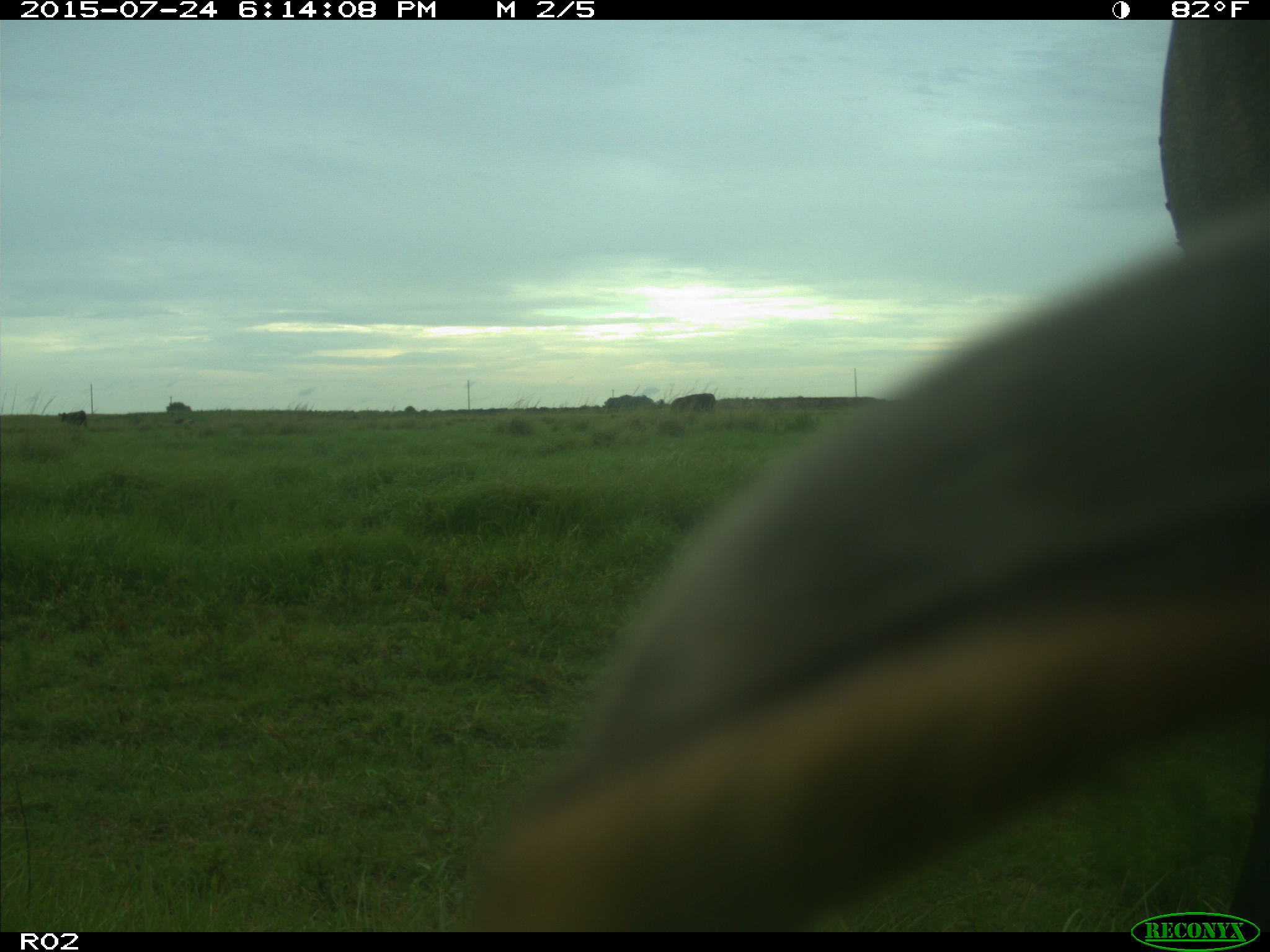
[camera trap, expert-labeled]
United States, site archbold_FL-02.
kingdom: Animalia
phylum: Chordata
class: Mammalia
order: Artiodactyla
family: Bovidae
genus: Bos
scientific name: Bos taurus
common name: domestic cow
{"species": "Bos taurus (domestic cow)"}